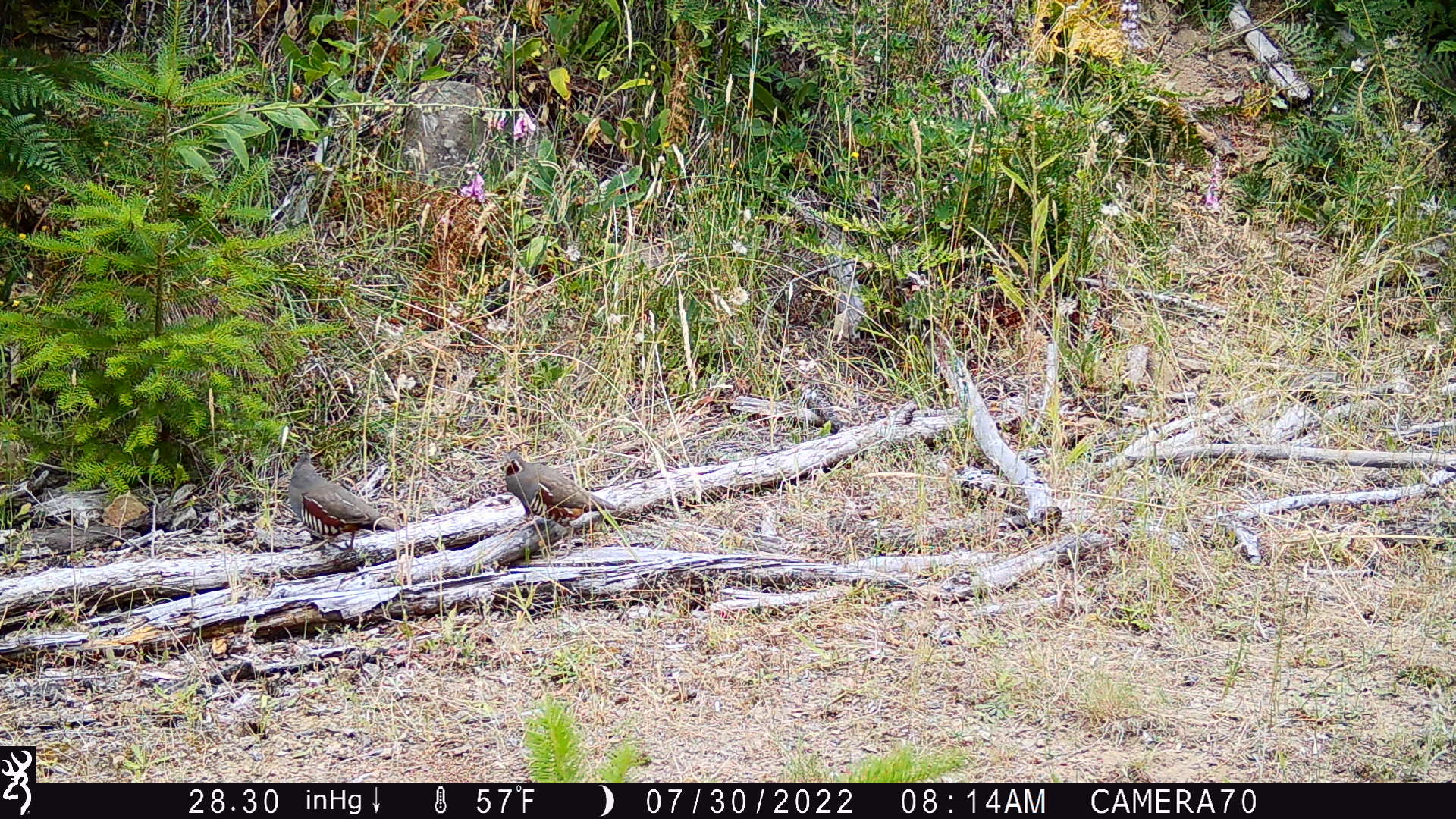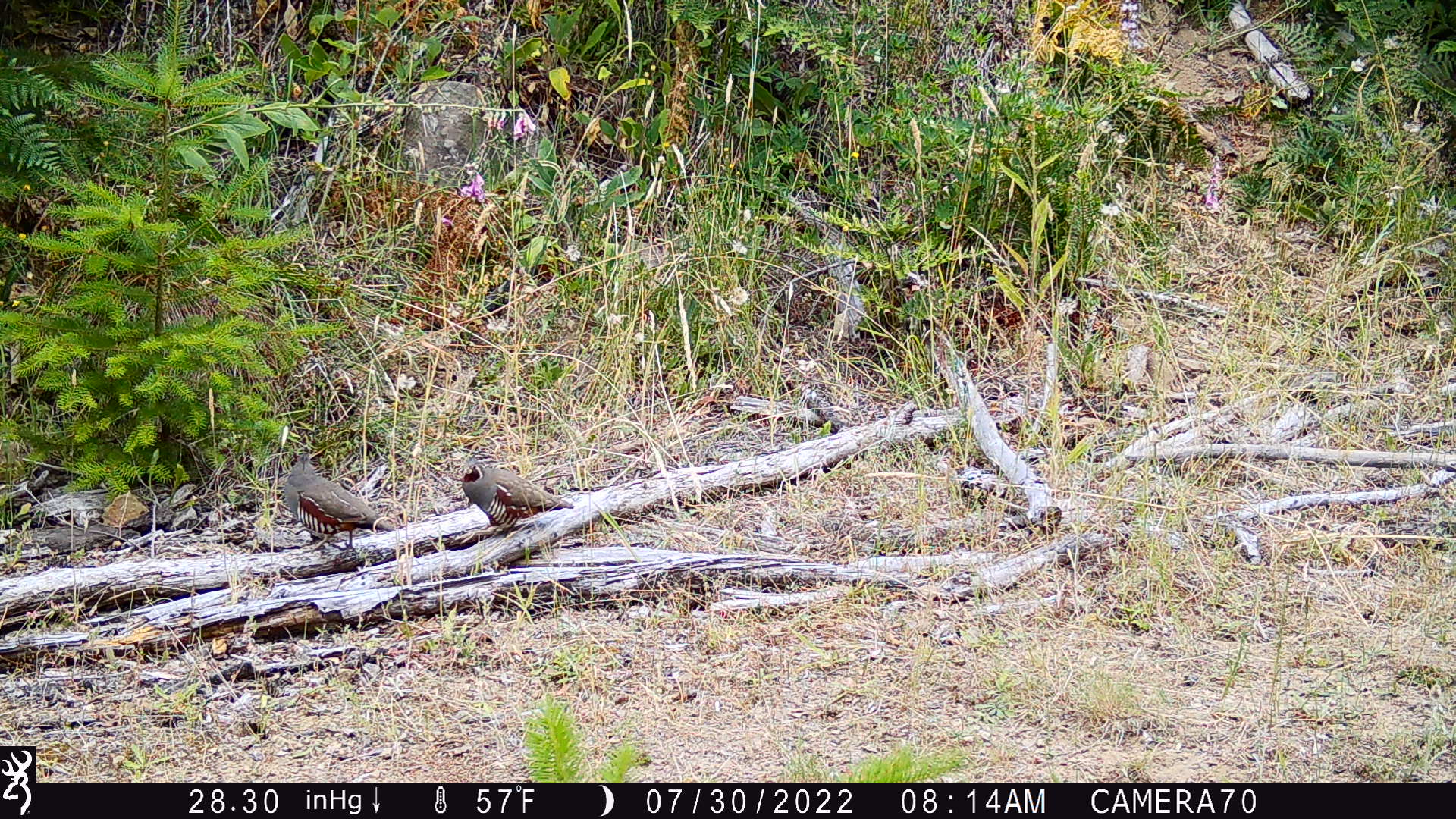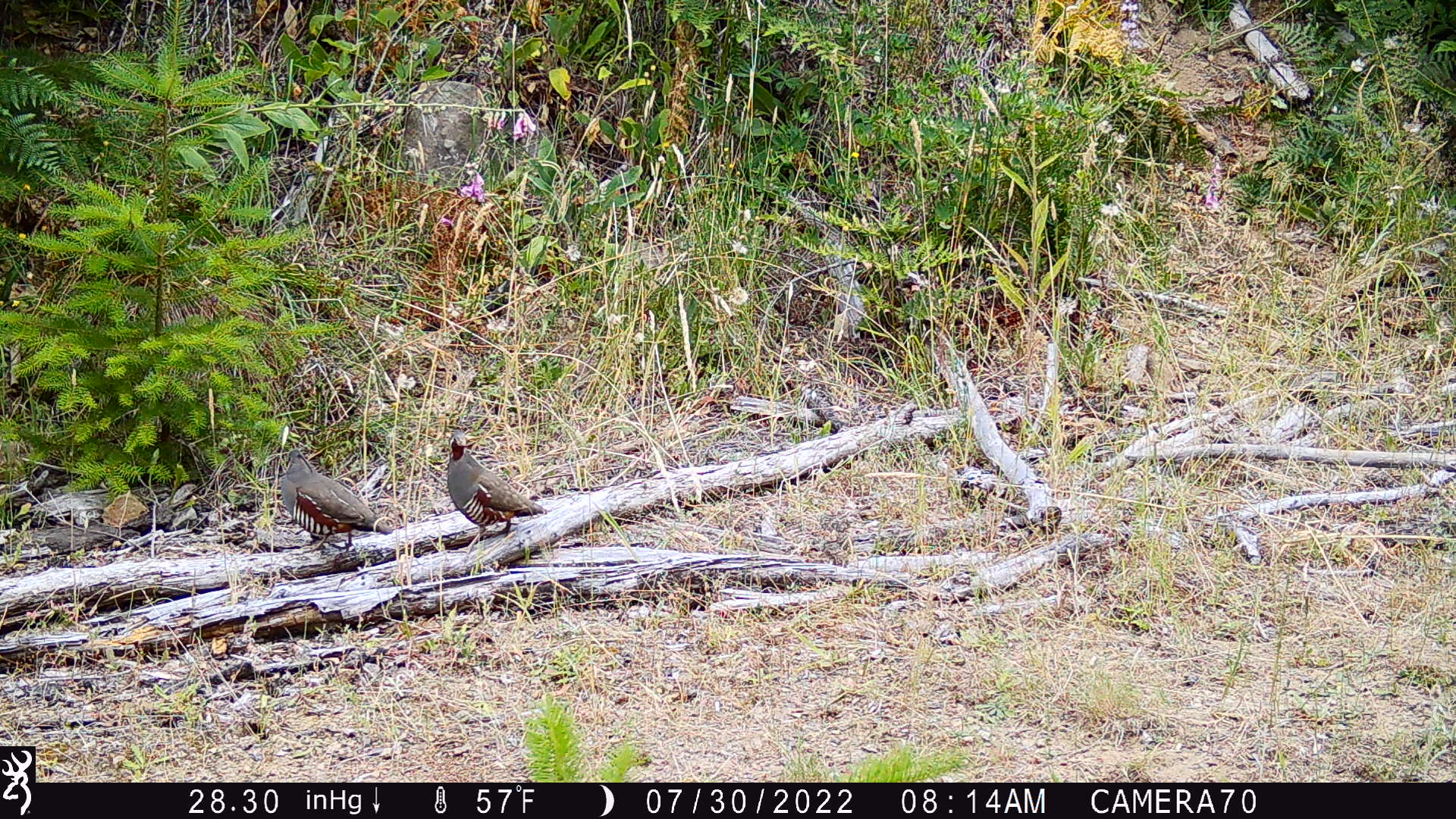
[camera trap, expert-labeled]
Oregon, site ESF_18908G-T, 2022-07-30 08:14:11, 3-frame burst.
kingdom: Animalia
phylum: Chordata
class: Aves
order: Galliformes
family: Odontophoridae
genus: Oreortyx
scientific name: Oreortyx pictus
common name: mountain quail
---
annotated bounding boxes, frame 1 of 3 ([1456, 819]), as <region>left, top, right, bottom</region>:
mountain quail: <region>275, 450, 406, 572</region>; <region>492, 448, 636, 550</region>; <region>809, 491, 926, 559</region>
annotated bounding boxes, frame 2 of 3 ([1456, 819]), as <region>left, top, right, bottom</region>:
mountain quail: <region>266, 453, 406, 564</region>; <region>798, 488, 929, 568</region>; <region>457, 460, 580, 540</region>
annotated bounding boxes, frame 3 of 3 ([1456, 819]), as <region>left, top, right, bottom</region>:
mountain quail: <region>267, 446, 396, 558</region>; <region>439, 429, 561, 544</region>; <region>787, 506, 898, 568</region>